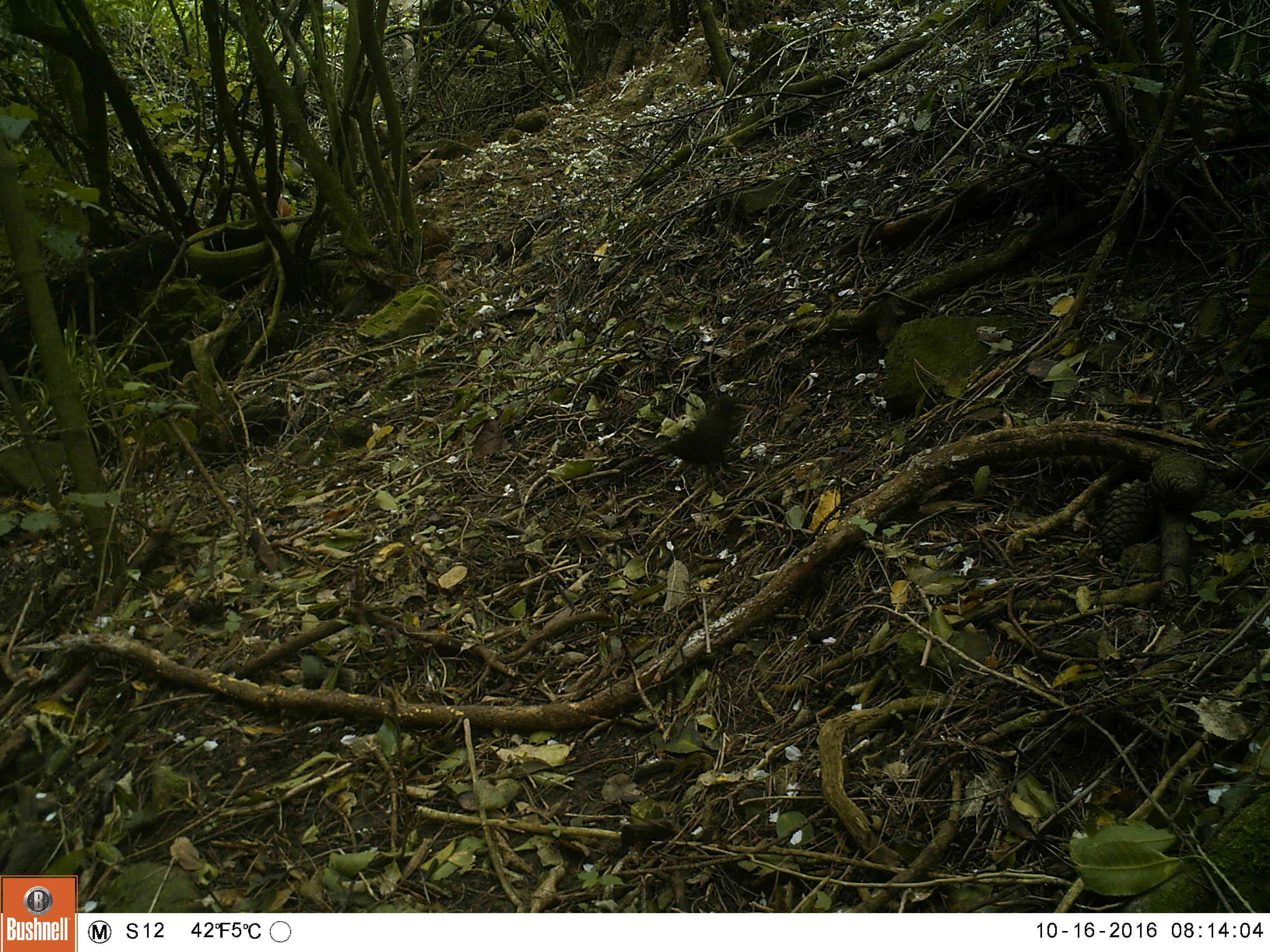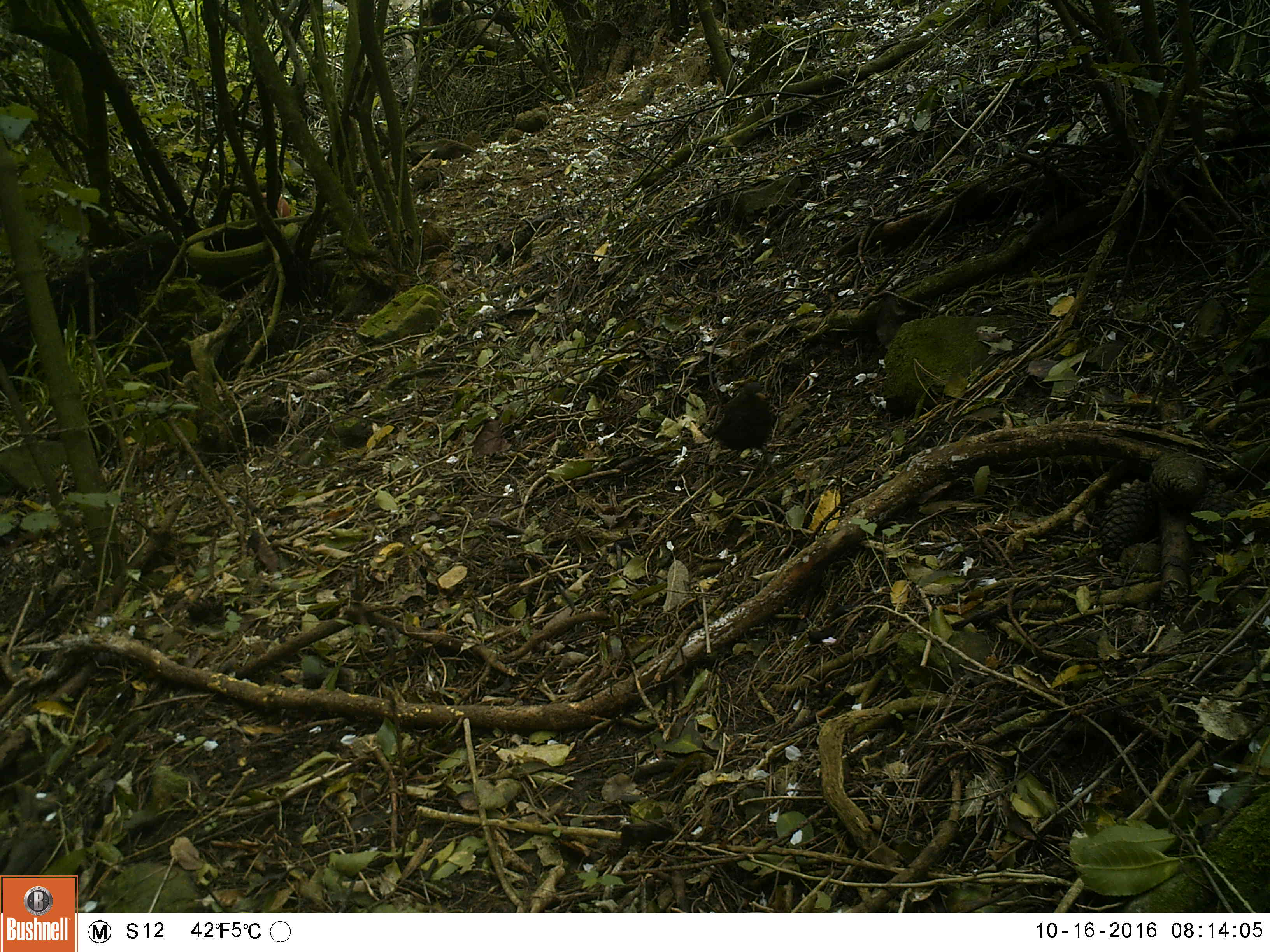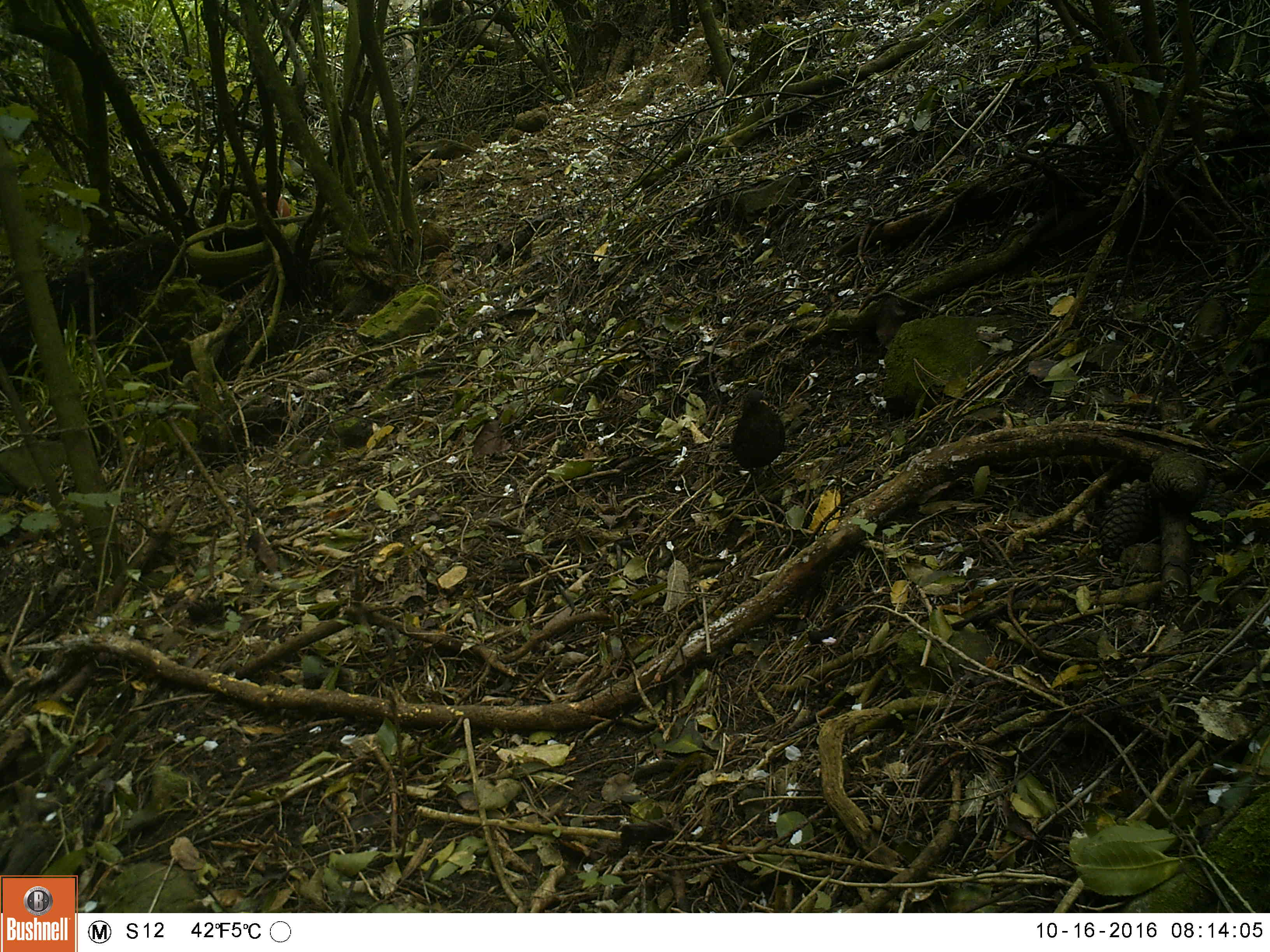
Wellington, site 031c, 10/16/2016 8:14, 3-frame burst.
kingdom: Animalia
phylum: Chordata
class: Aves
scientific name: Aves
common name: bird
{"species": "bird (Aves)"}